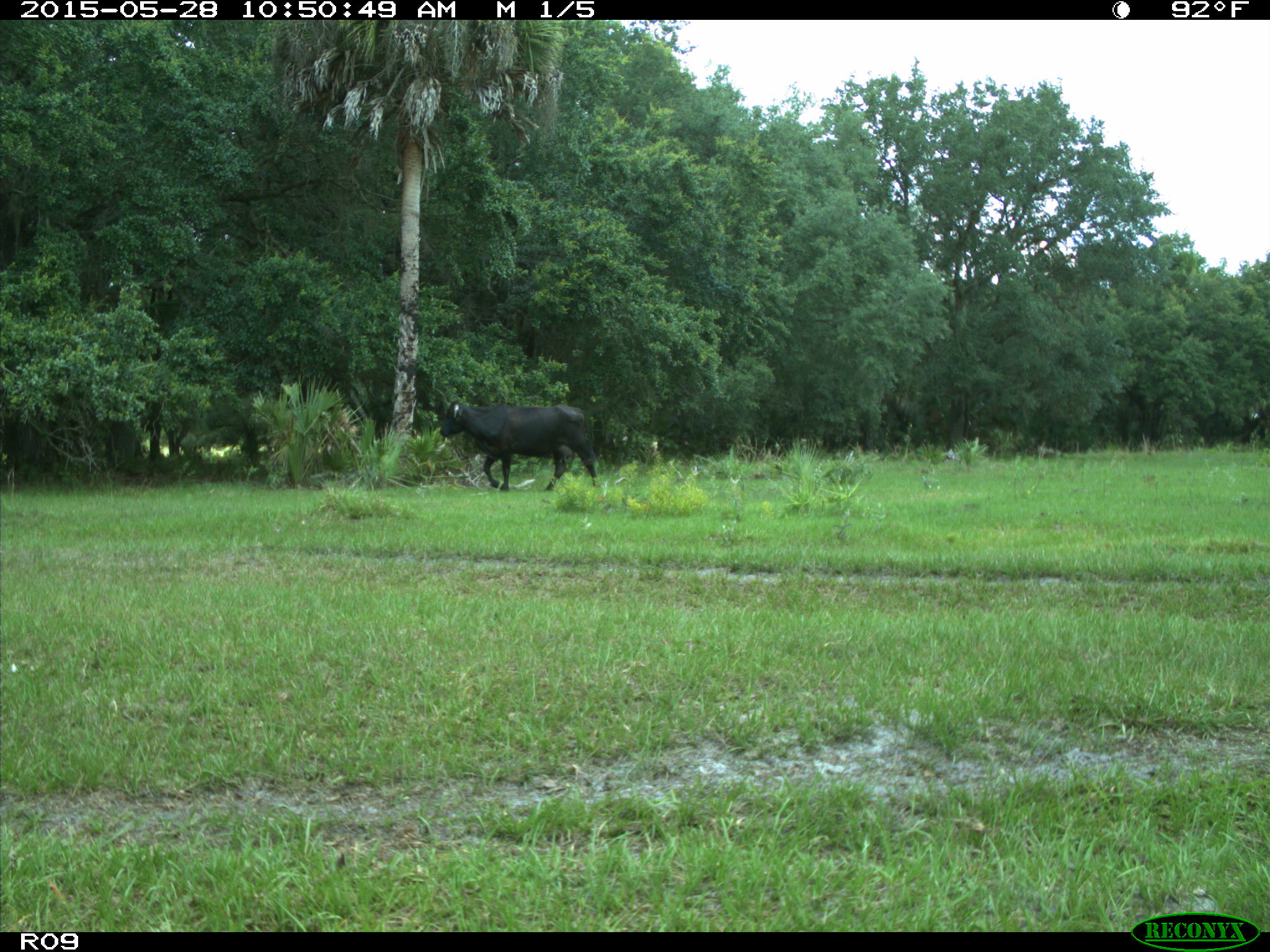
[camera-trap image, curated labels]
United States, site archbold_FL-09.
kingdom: Animalia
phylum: Chordata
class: Mammalia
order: Artiodactyla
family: Bovidae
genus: Bos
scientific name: Bos taurus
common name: domestic cow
Bos taurus (domestic cow).